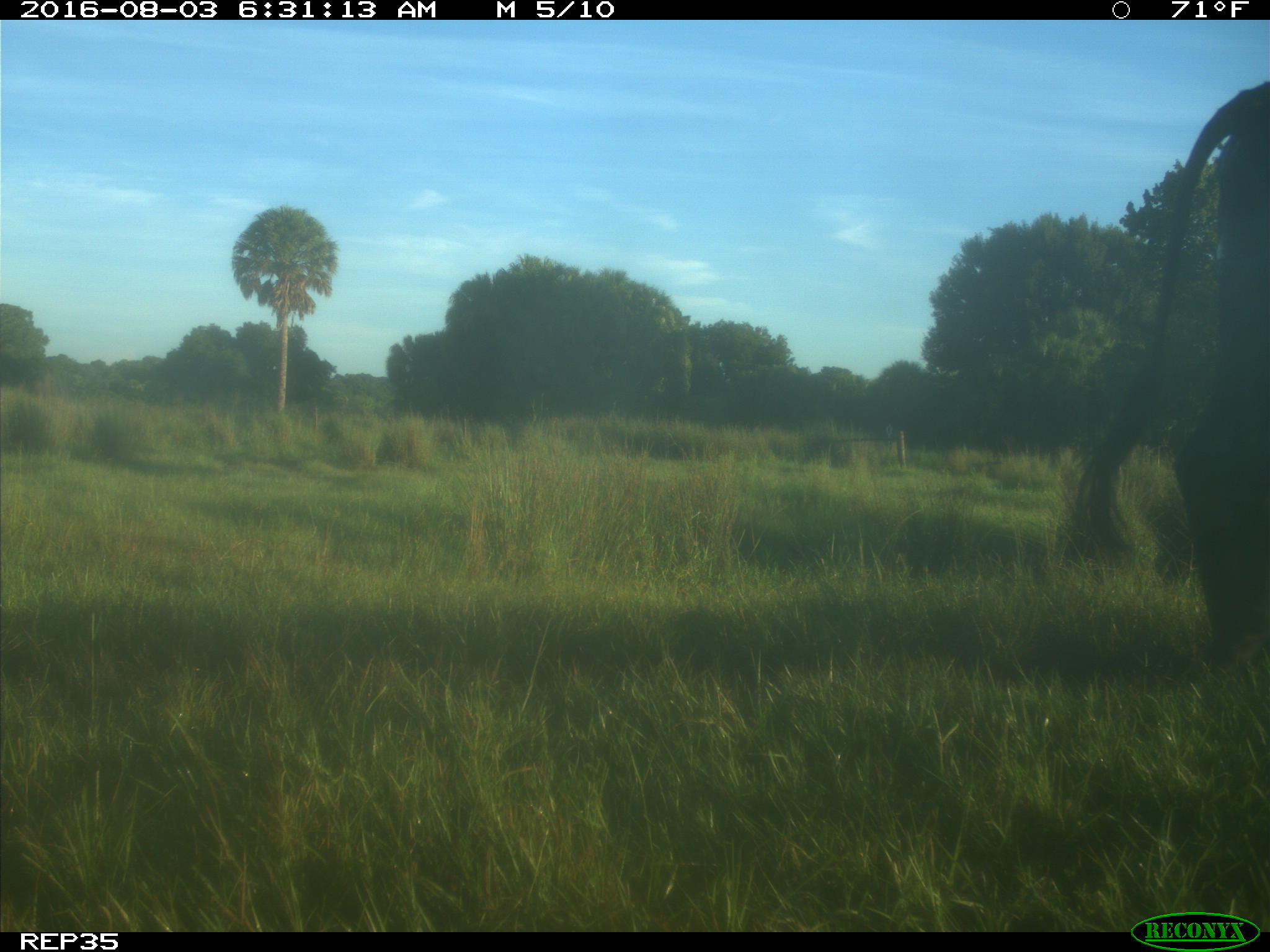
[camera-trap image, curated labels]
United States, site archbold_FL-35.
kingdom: Animalia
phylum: Chordata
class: Mammalia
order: Artiodactyla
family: Bovidae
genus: Bos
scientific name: Bos taurus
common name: domestic cow